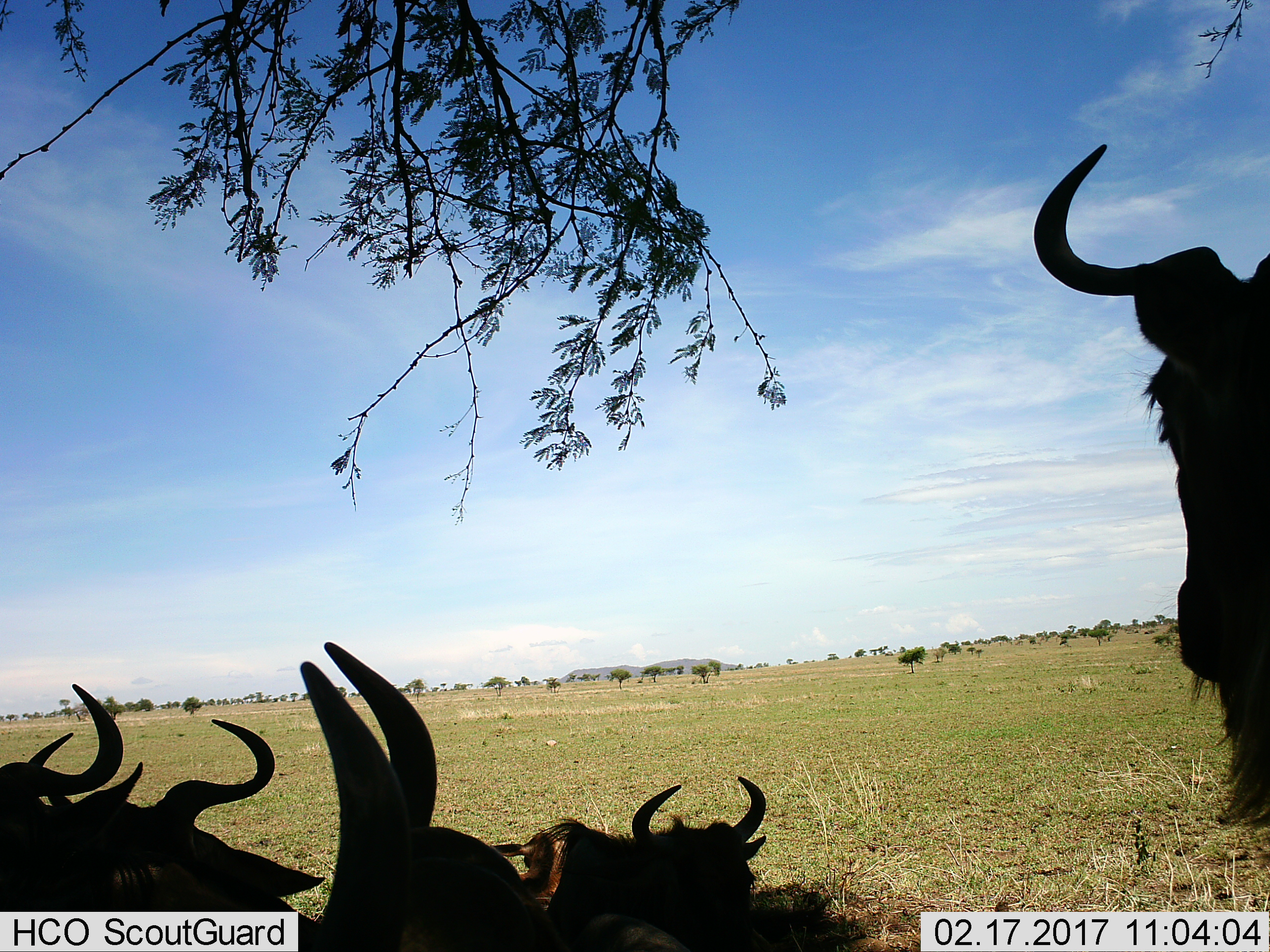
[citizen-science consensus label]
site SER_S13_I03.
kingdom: Animalia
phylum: Chordata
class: Mammalia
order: Artiodactyla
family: Bovidae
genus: Connochaetes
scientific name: Connochaetes taurinus taurinus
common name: blue wildebeest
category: wildebeestblue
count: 5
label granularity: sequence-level